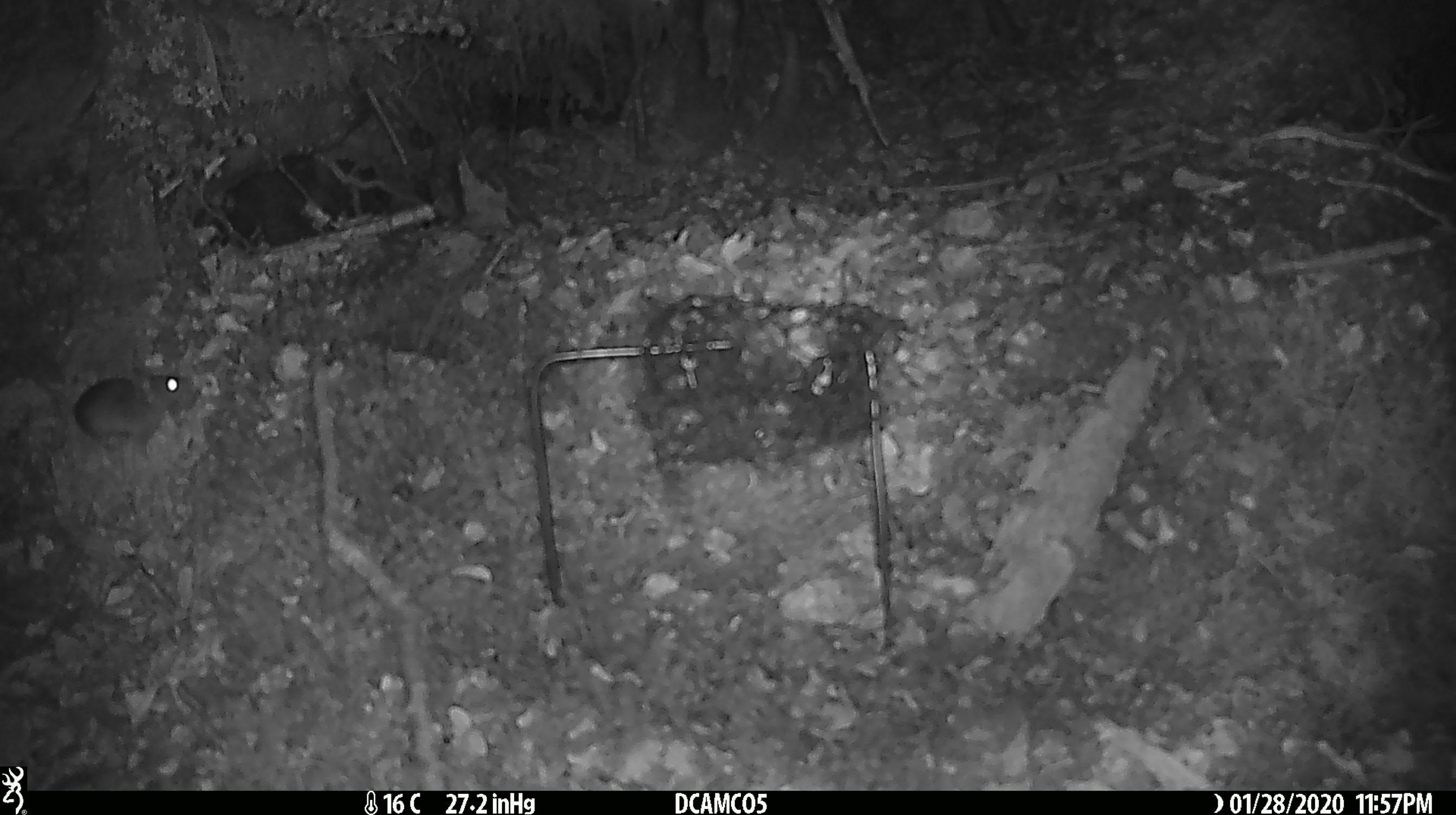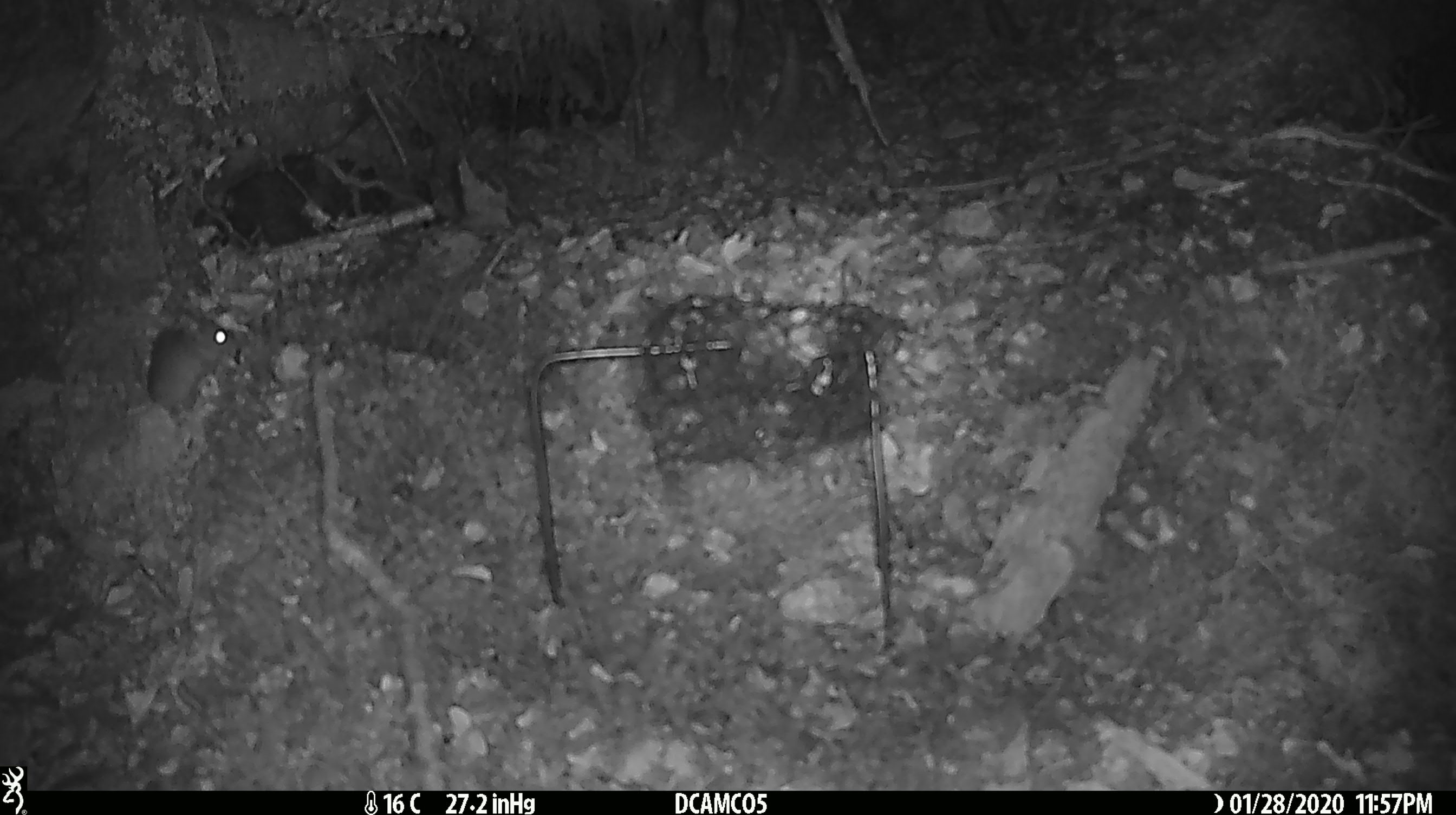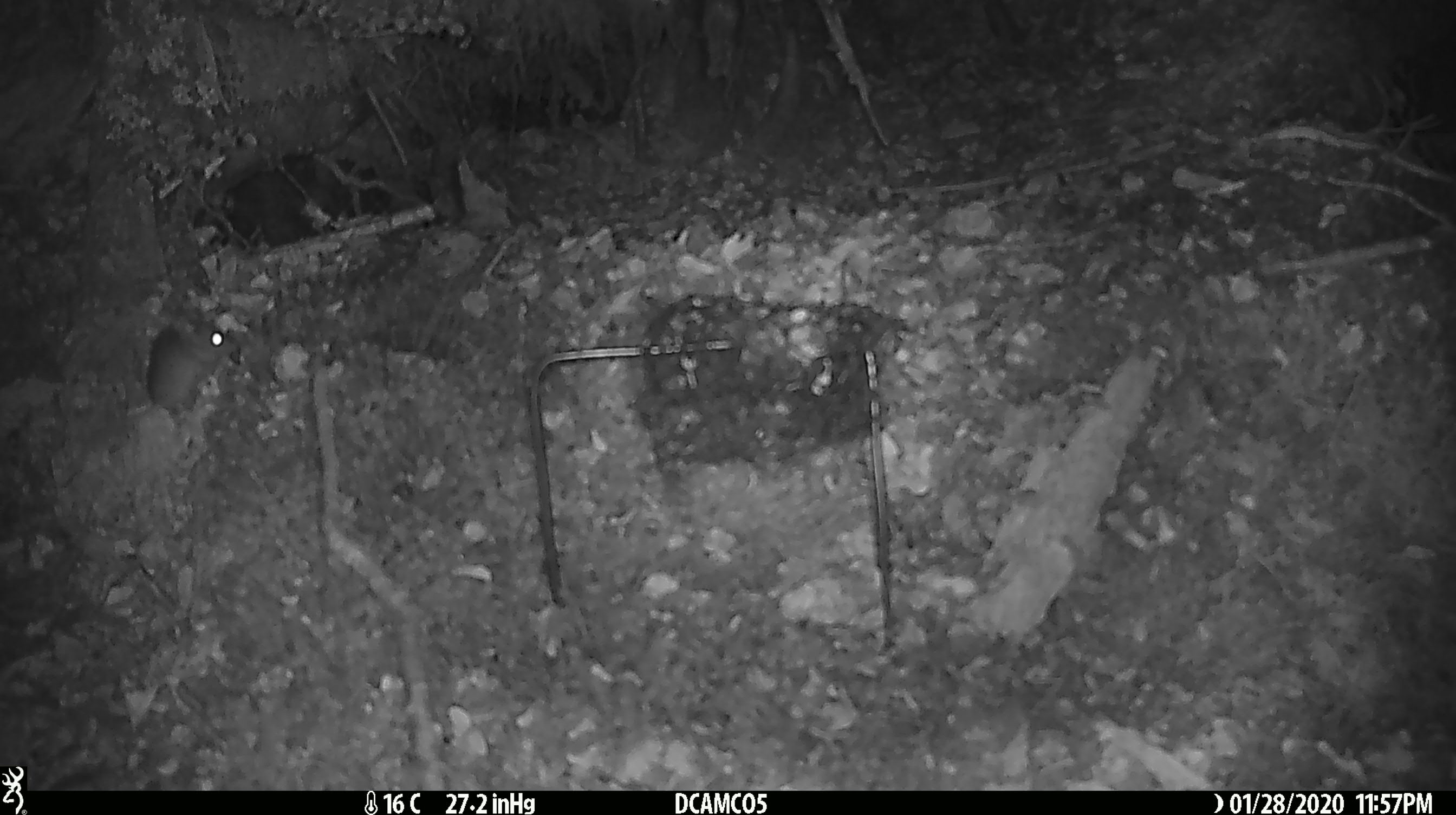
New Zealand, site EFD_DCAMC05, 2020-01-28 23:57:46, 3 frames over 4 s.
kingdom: Animalia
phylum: Chordata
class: Mammalia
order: Rodentia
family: Muridae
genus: Mus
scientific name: Mus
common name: mouse